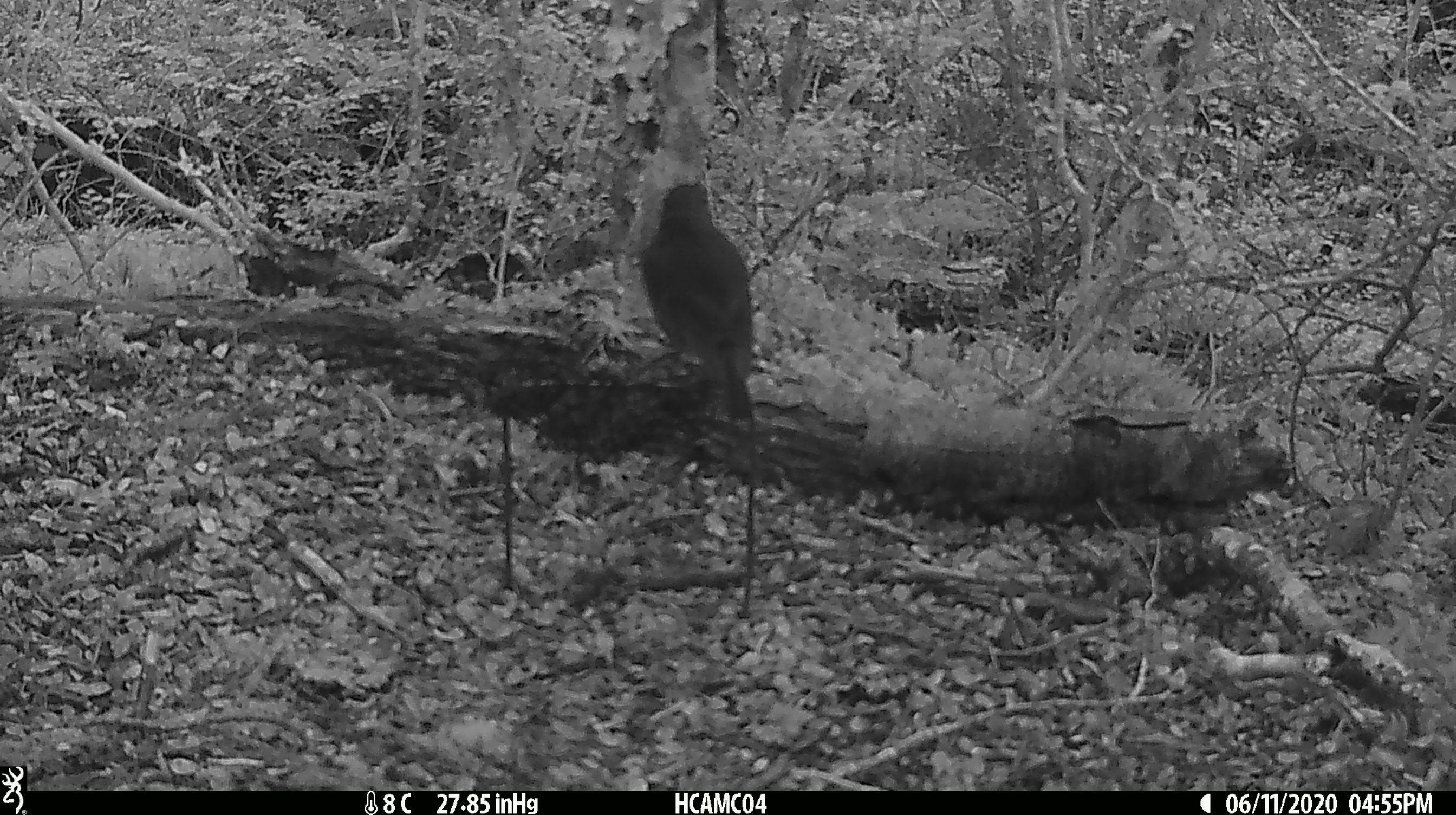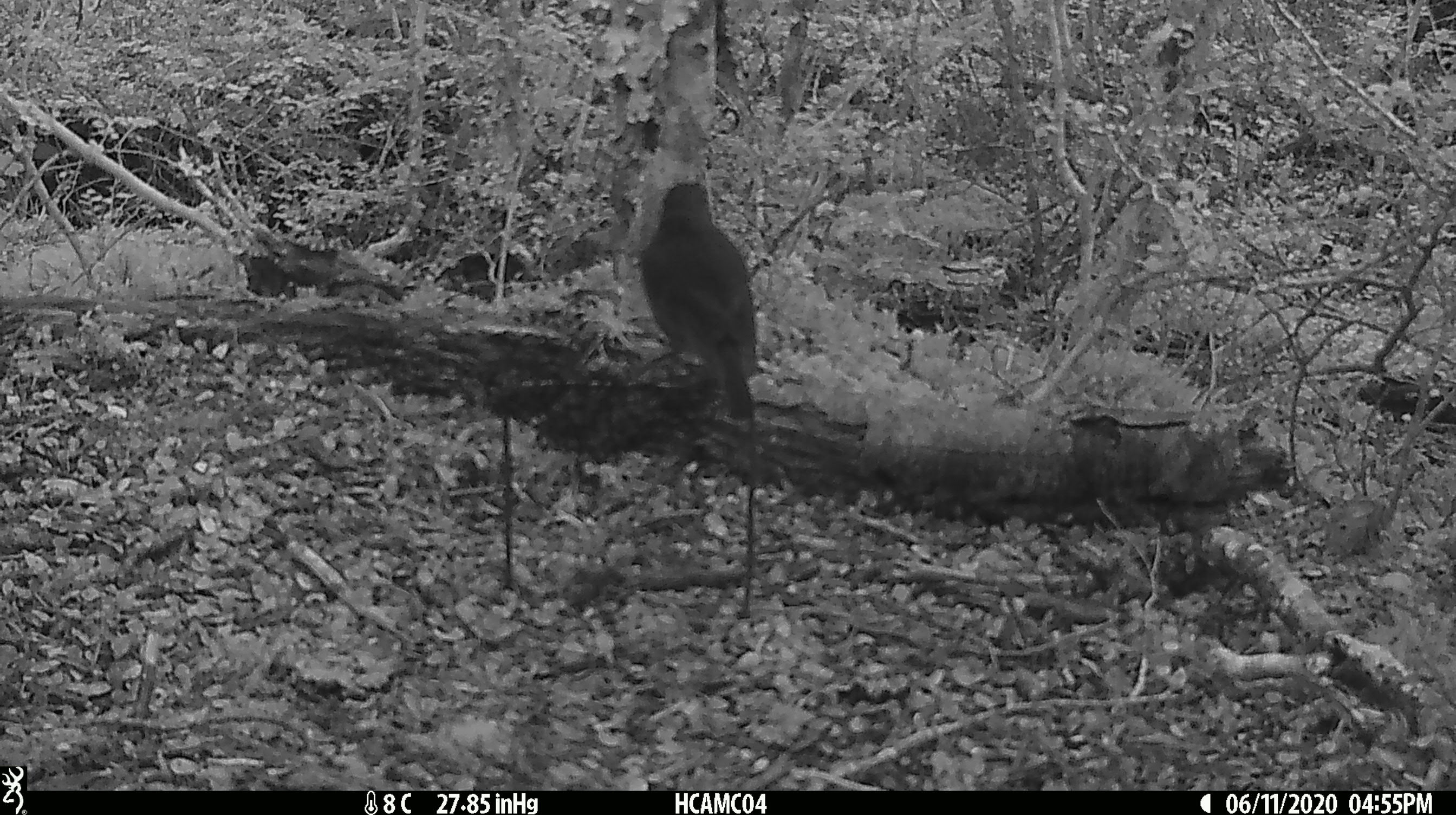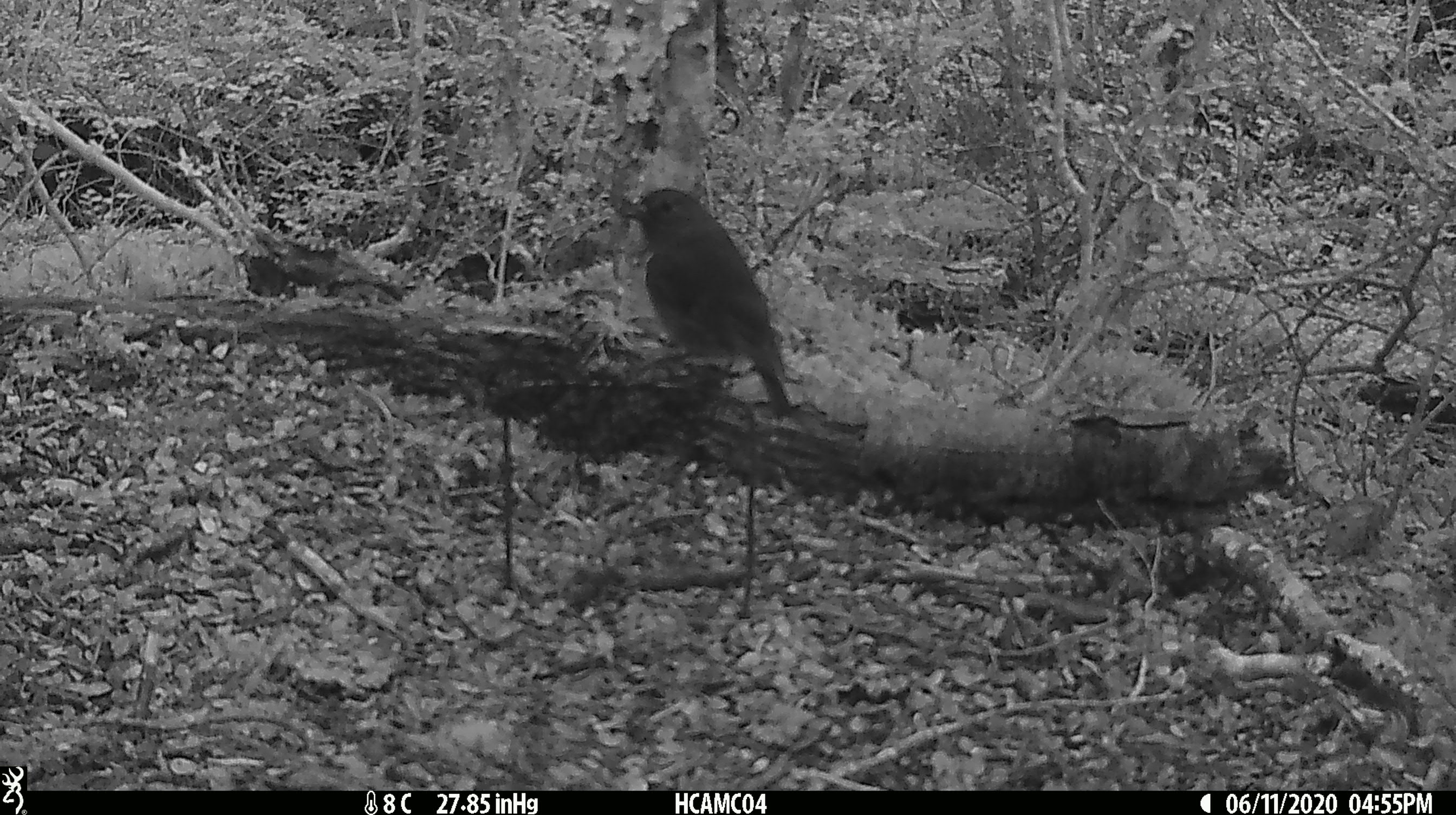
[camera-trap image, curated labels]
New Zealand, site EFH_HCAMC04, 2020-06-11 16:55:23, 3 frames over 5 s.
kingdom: Animalia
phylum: Chordata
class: Aves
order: Passeriformes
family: Petroicidae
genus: Petroica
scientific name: Petroica australis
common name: new zealand robin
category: robin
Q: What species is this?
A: Robin (new zealand robin) (Petroica australis).